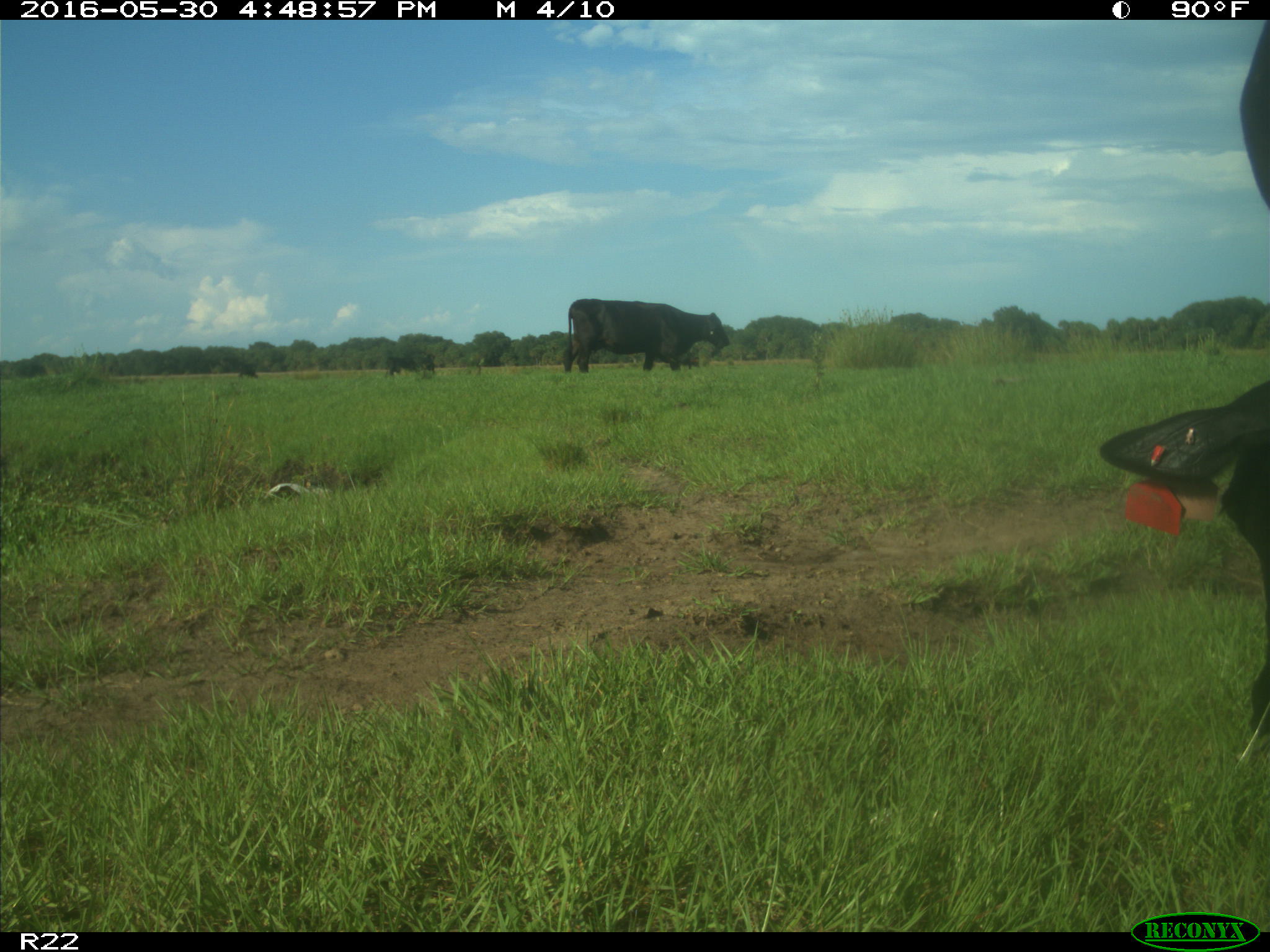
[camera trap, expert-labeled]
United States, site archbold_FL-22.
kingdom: Animalia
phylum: Chordata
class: Mammalia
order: Artiodactyla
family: Bovidae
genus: Bos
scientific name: Bos taurus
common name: domestic cow